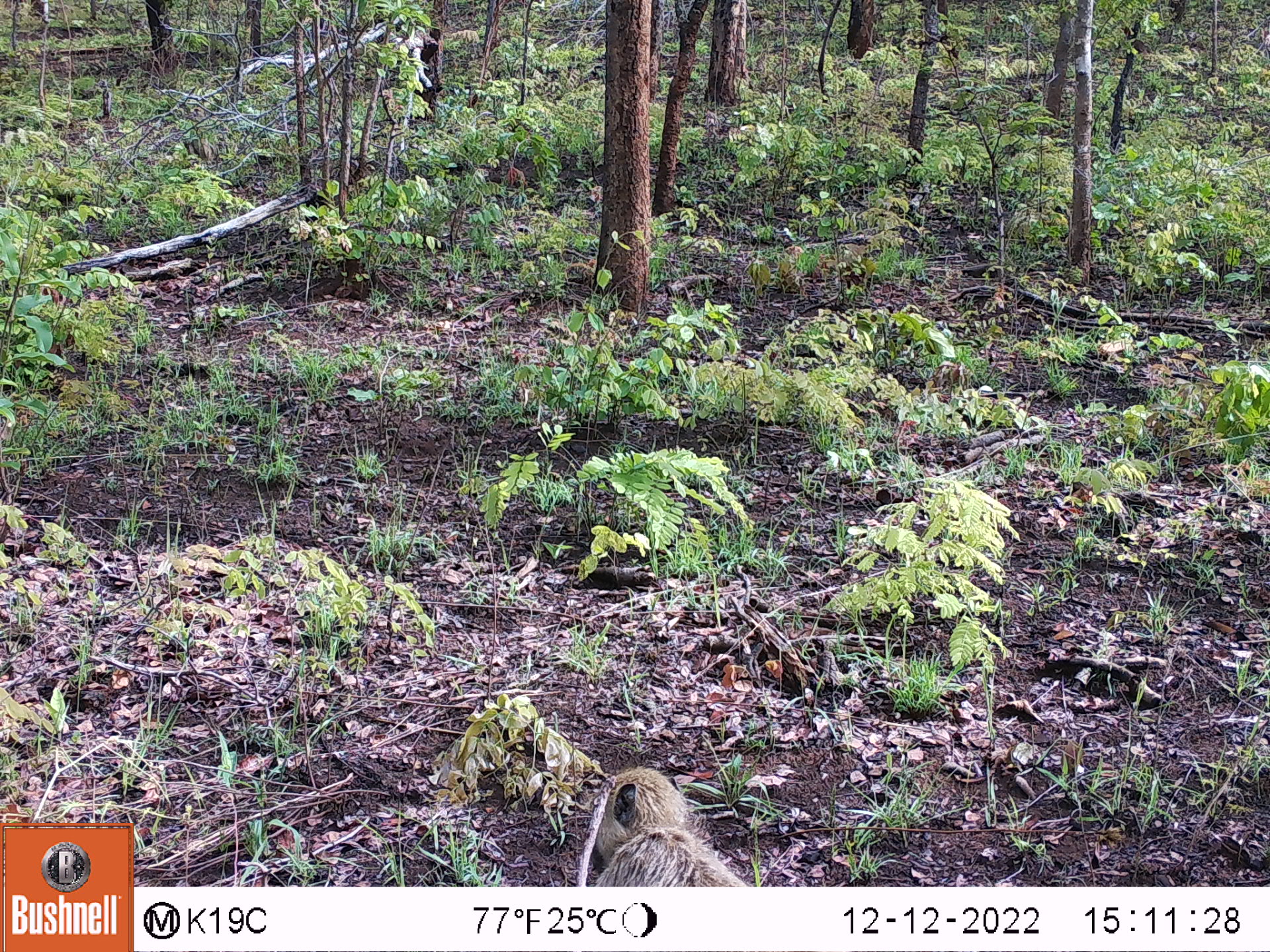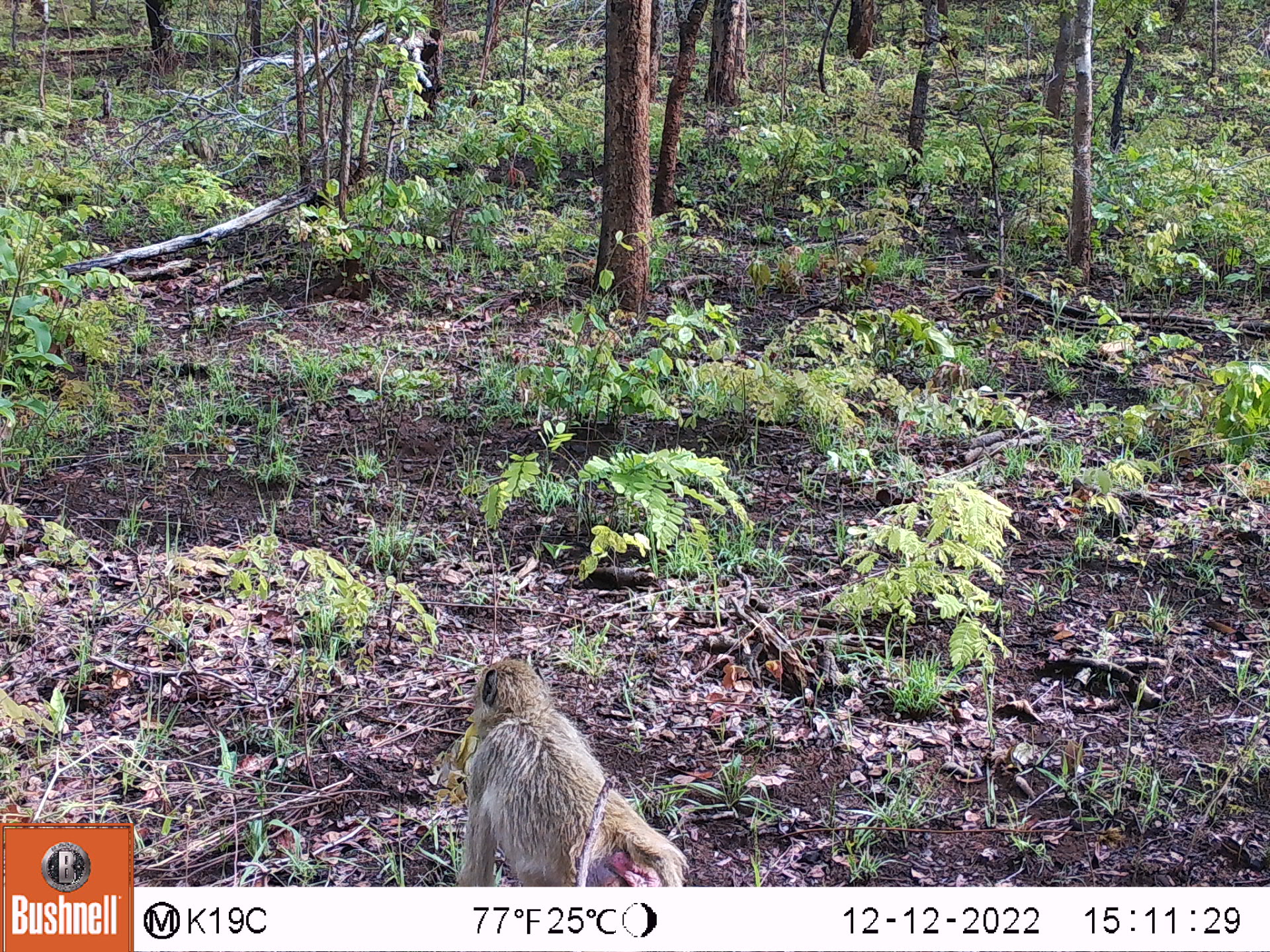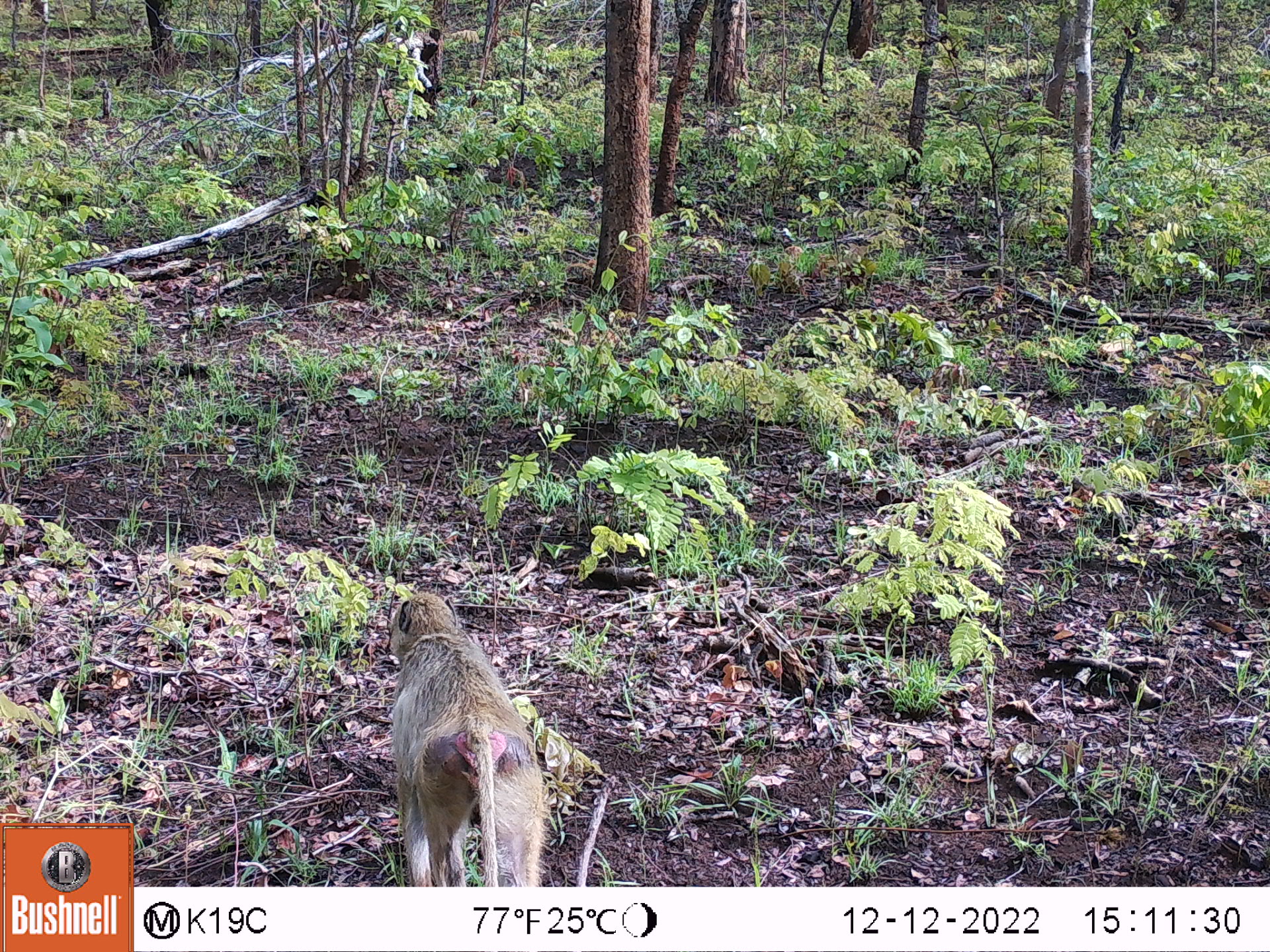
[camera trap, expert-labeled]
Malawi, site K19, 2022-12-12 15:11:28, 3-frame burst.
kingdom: Animalia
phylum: Chordata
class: Mammalia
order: Primates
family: Cercopithecidae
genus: Papio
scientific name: Papio cynocephalus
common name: yellow baboon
Yellow baboon (Papio cynocephalus), count 1.